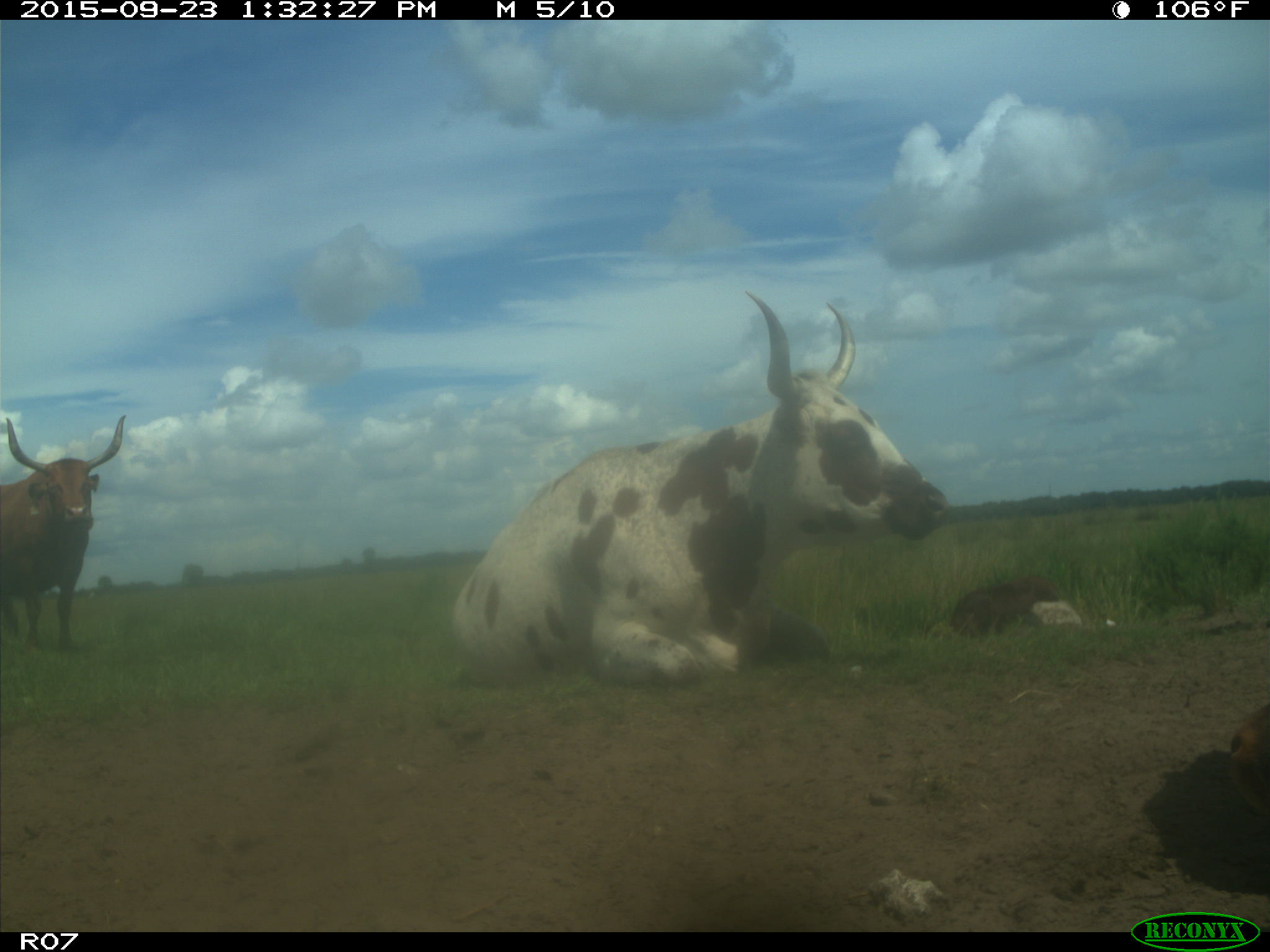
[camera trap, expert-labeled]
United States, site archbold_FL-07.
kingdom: Animalia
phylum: Chordata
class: Mammalia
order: Artiodactyla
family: Bovidae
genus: Bos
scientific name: Bos taurus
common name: domestic cow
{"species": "Bos taurus (domestic cow)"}